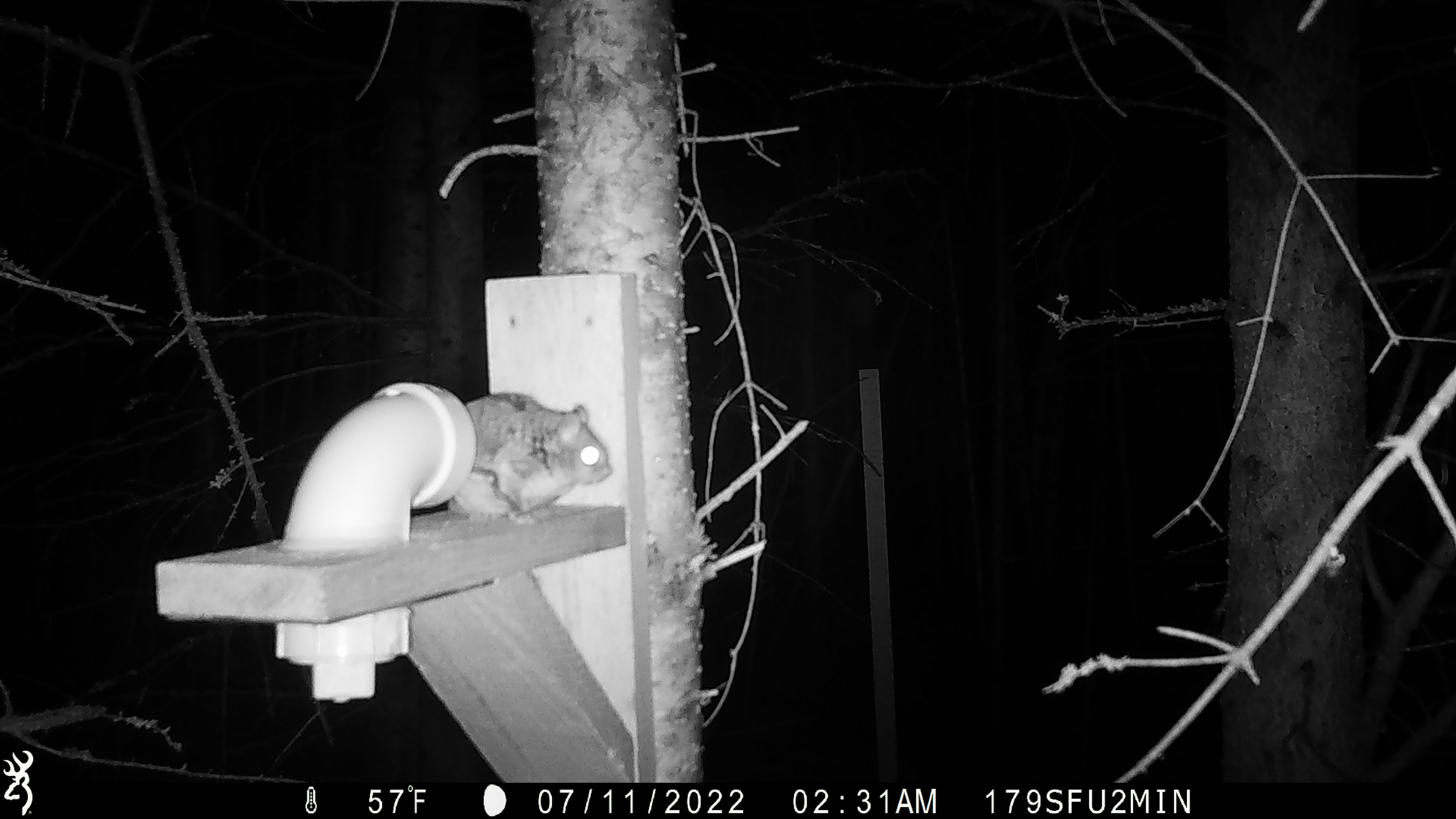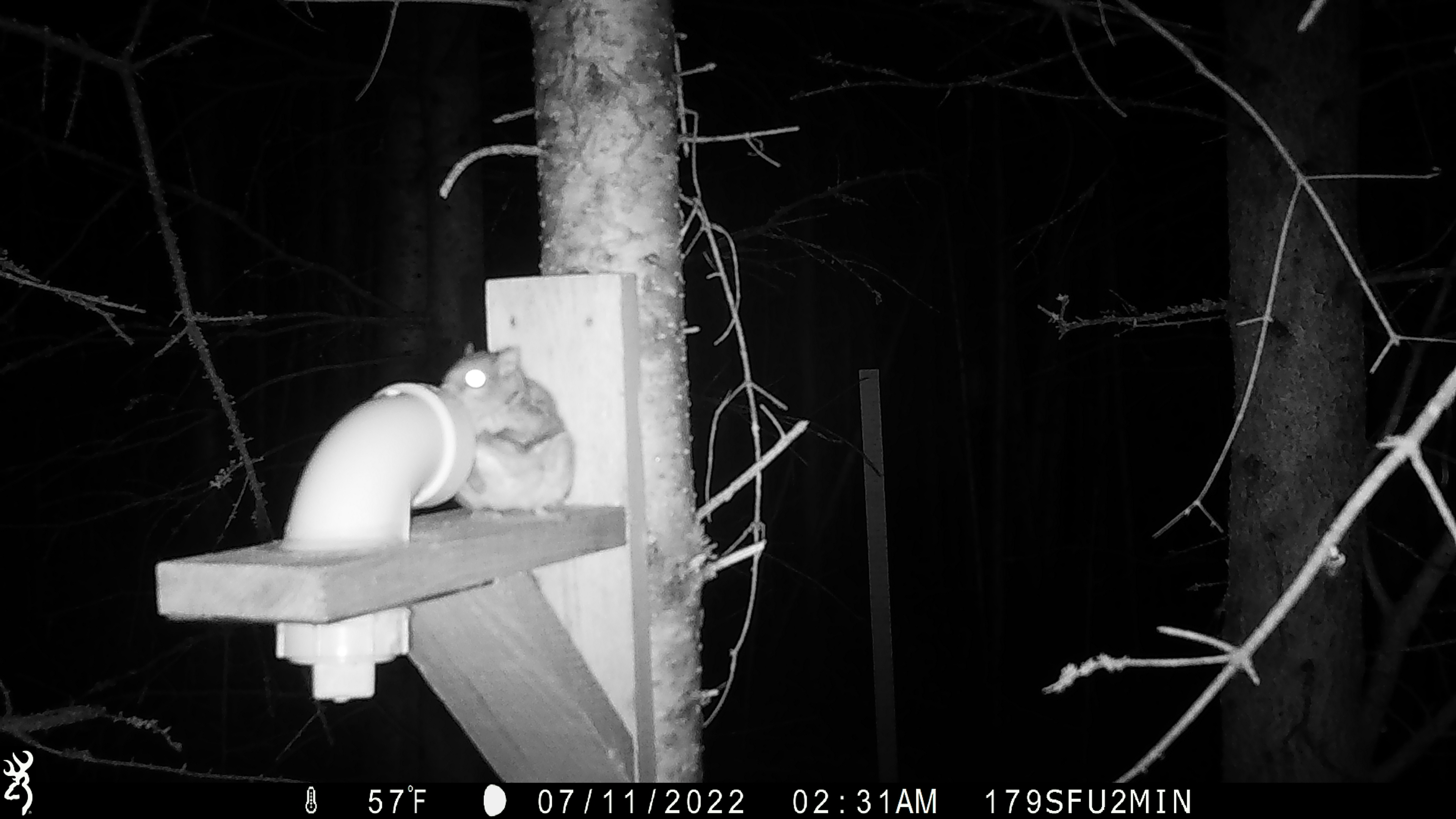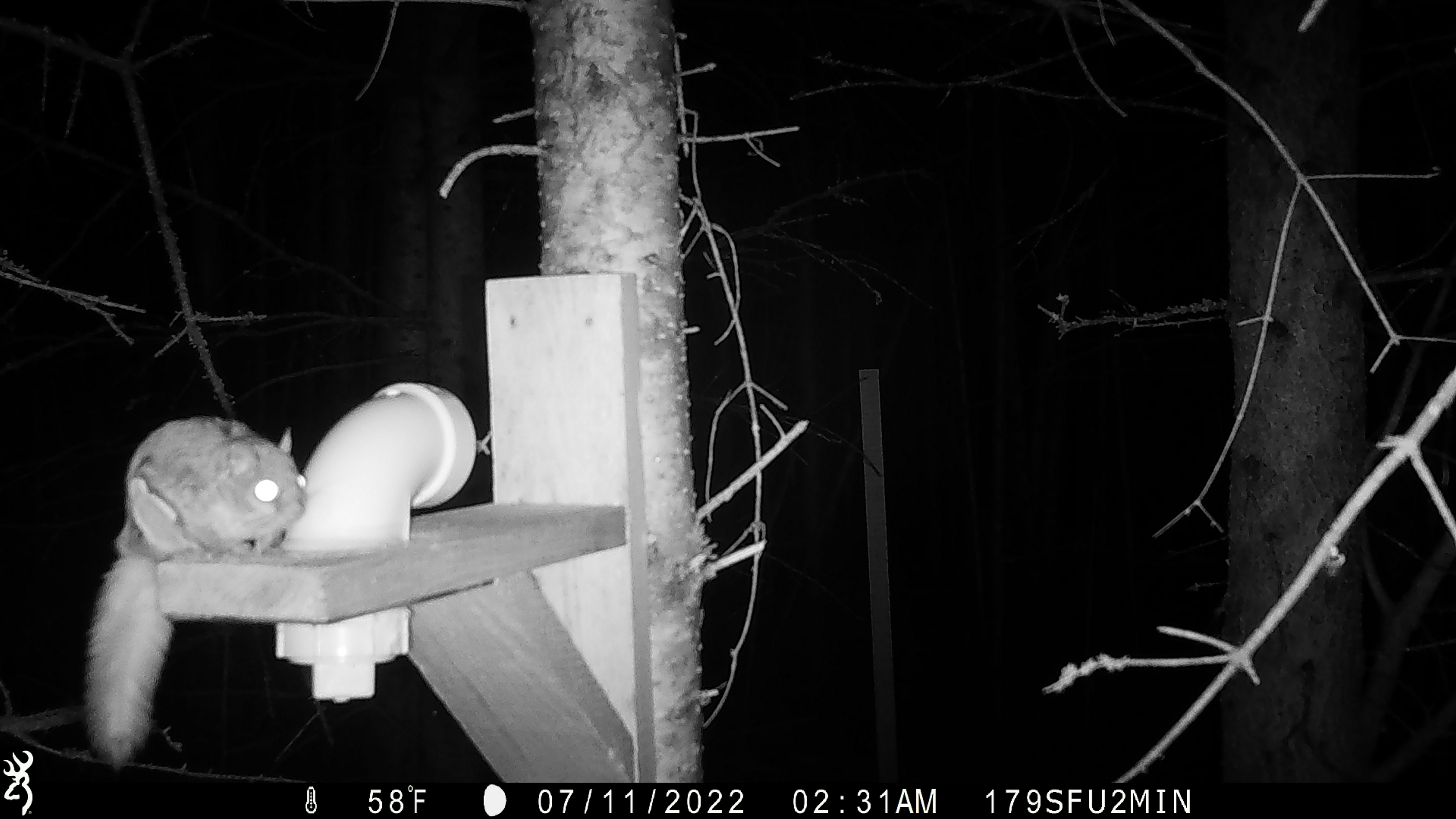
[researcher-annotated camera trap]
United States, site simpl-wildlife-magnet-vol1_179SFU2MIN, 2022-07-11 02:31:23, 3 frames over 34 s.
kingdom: Animalia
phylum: Chordata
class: Mammalia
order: Rodentia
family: Sciuridae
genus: Glaucomys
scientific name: Glaucomys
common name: flying squirrel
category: flying squirrel sp.